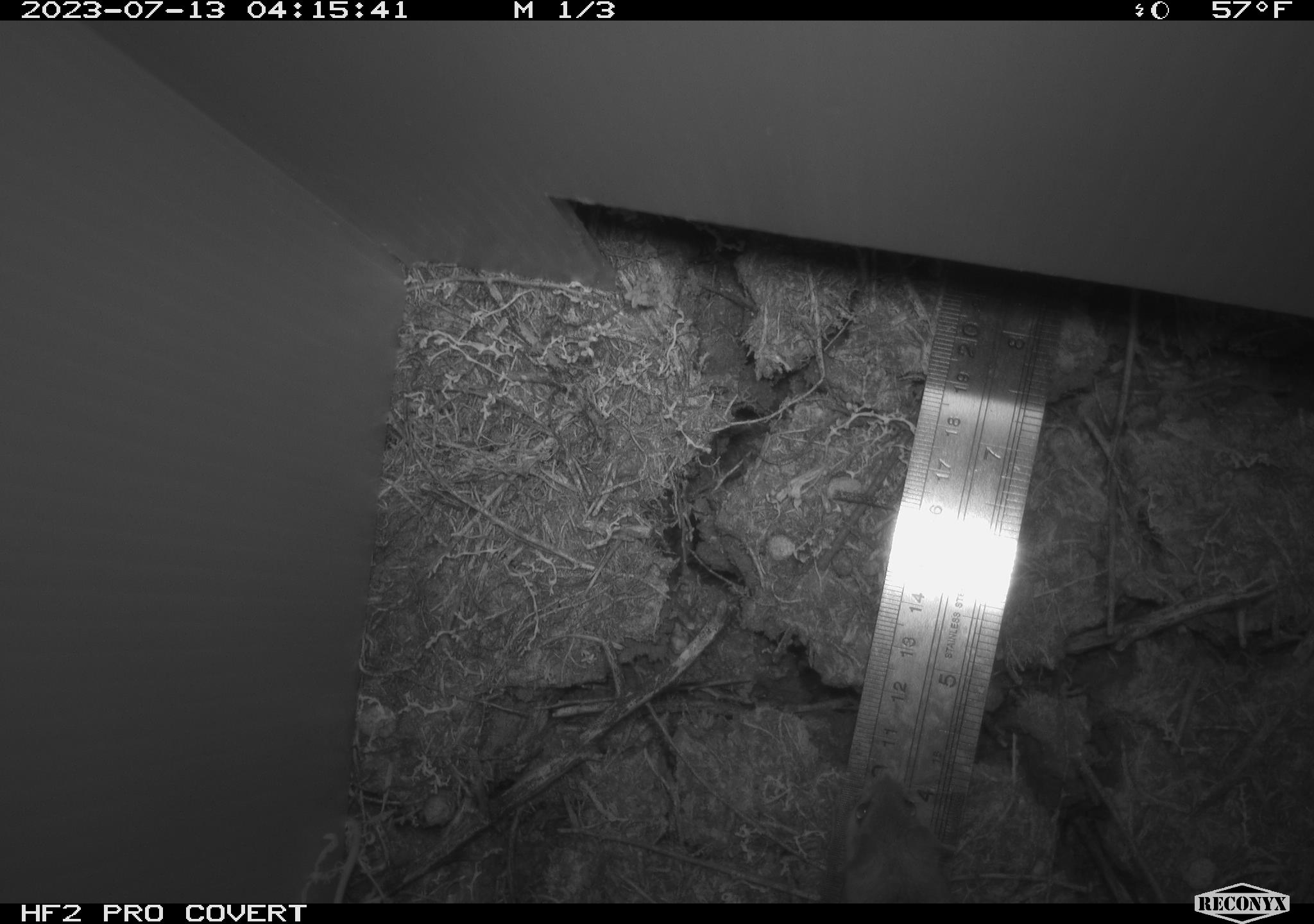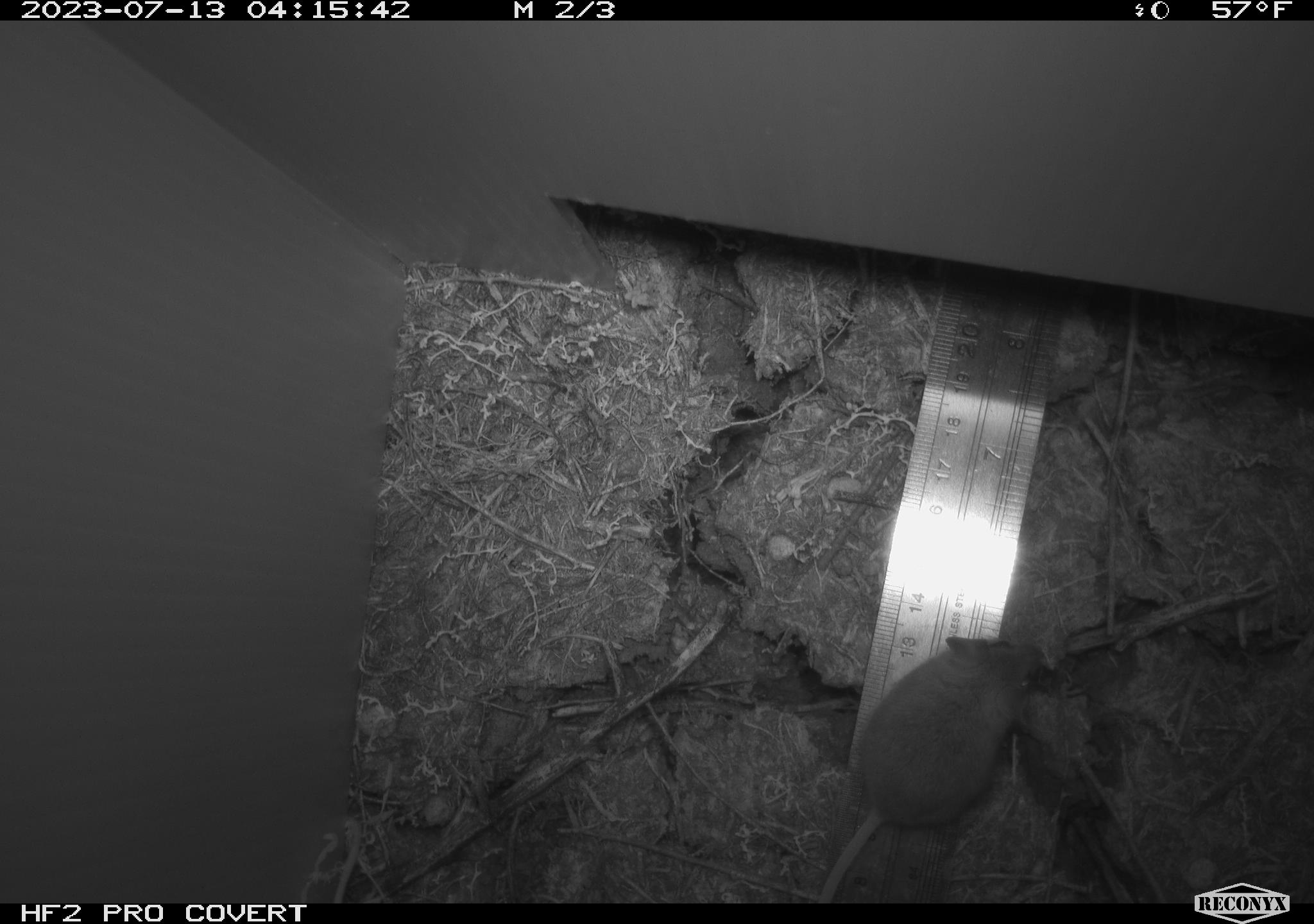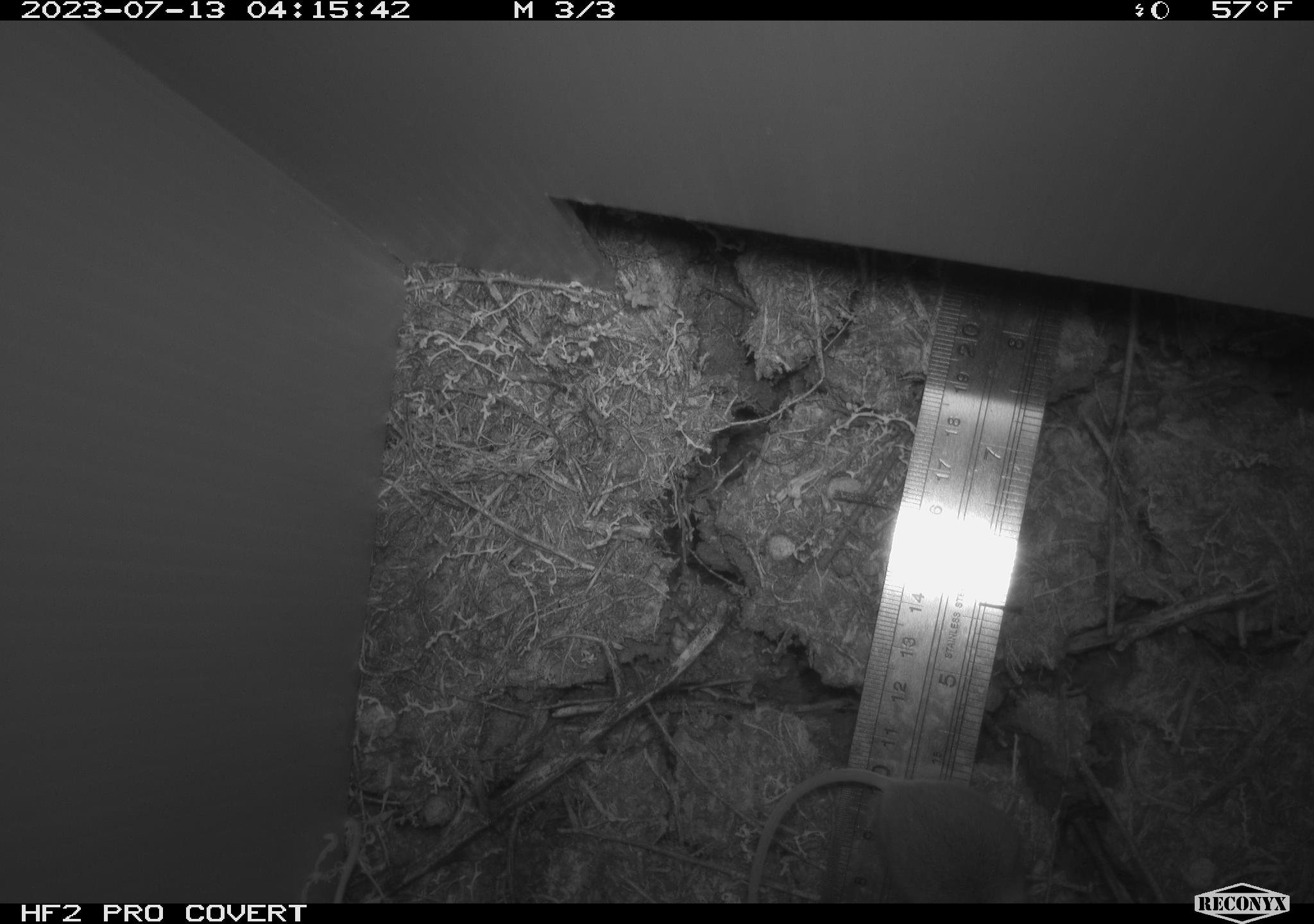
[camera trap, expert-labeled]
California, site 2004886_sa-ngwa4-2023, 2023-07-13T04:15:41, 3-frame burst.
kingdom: Animalia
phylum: Chordata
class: Mammalia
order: Rodentia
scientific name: Rodentia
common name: mouse species